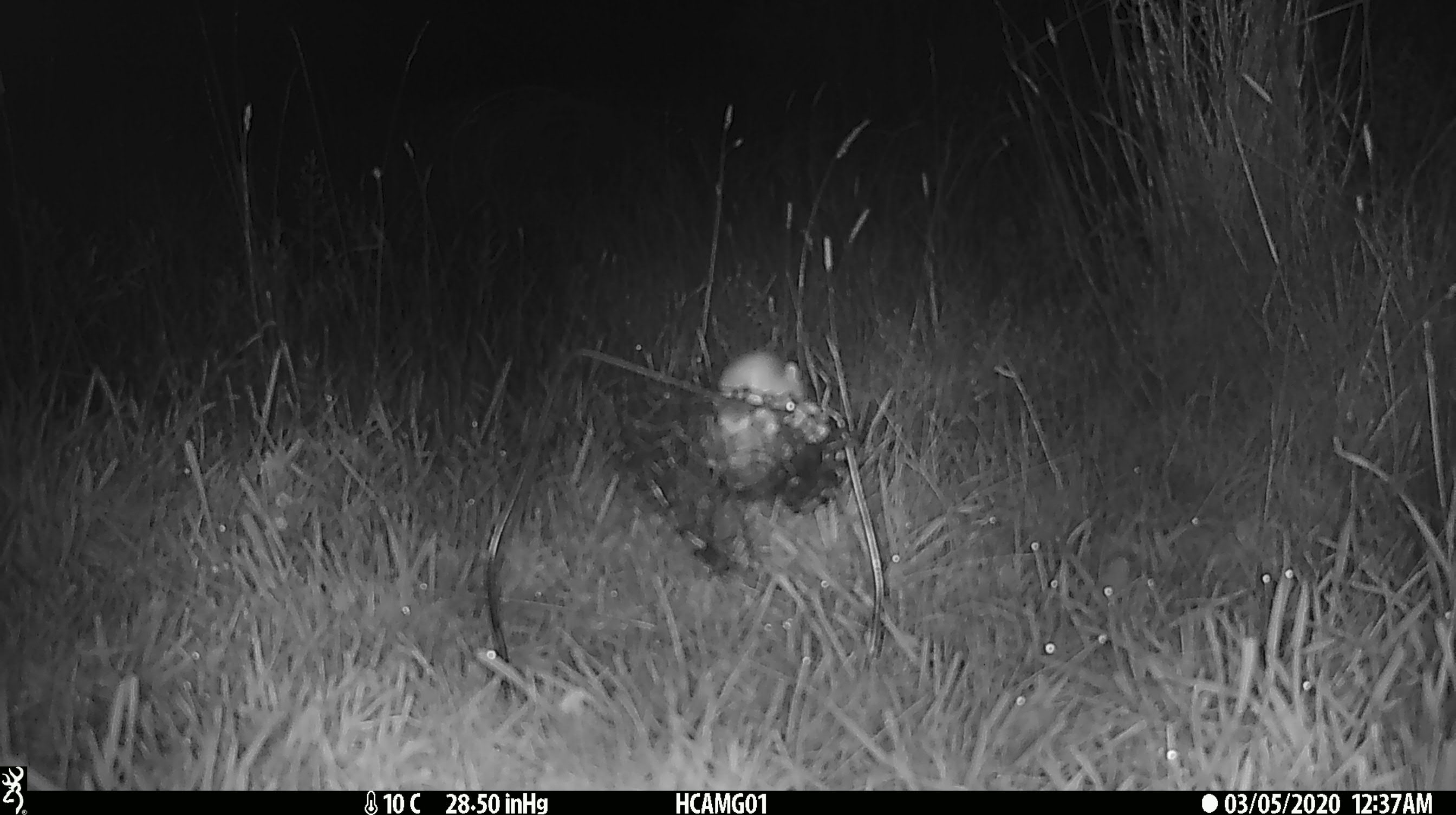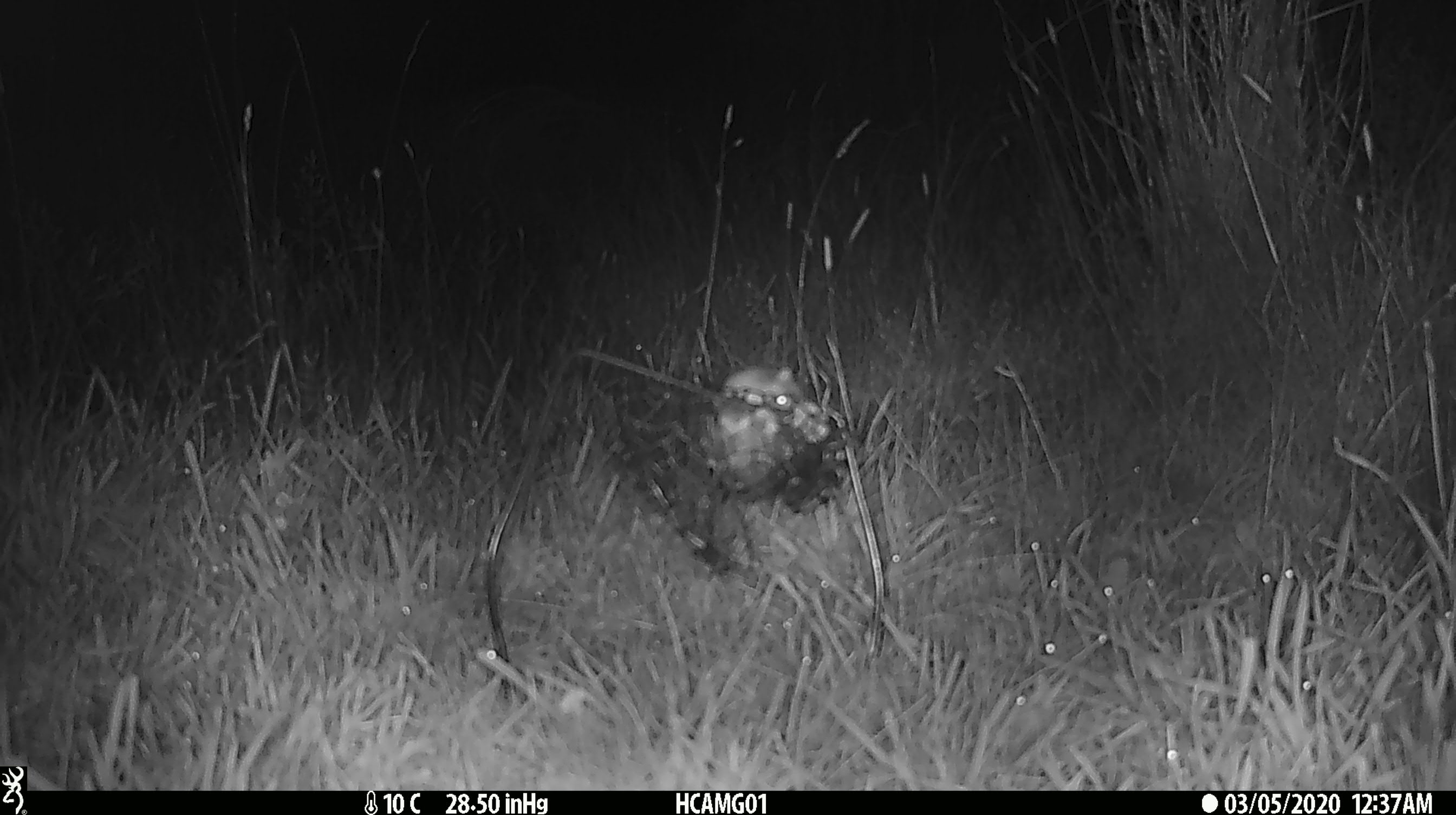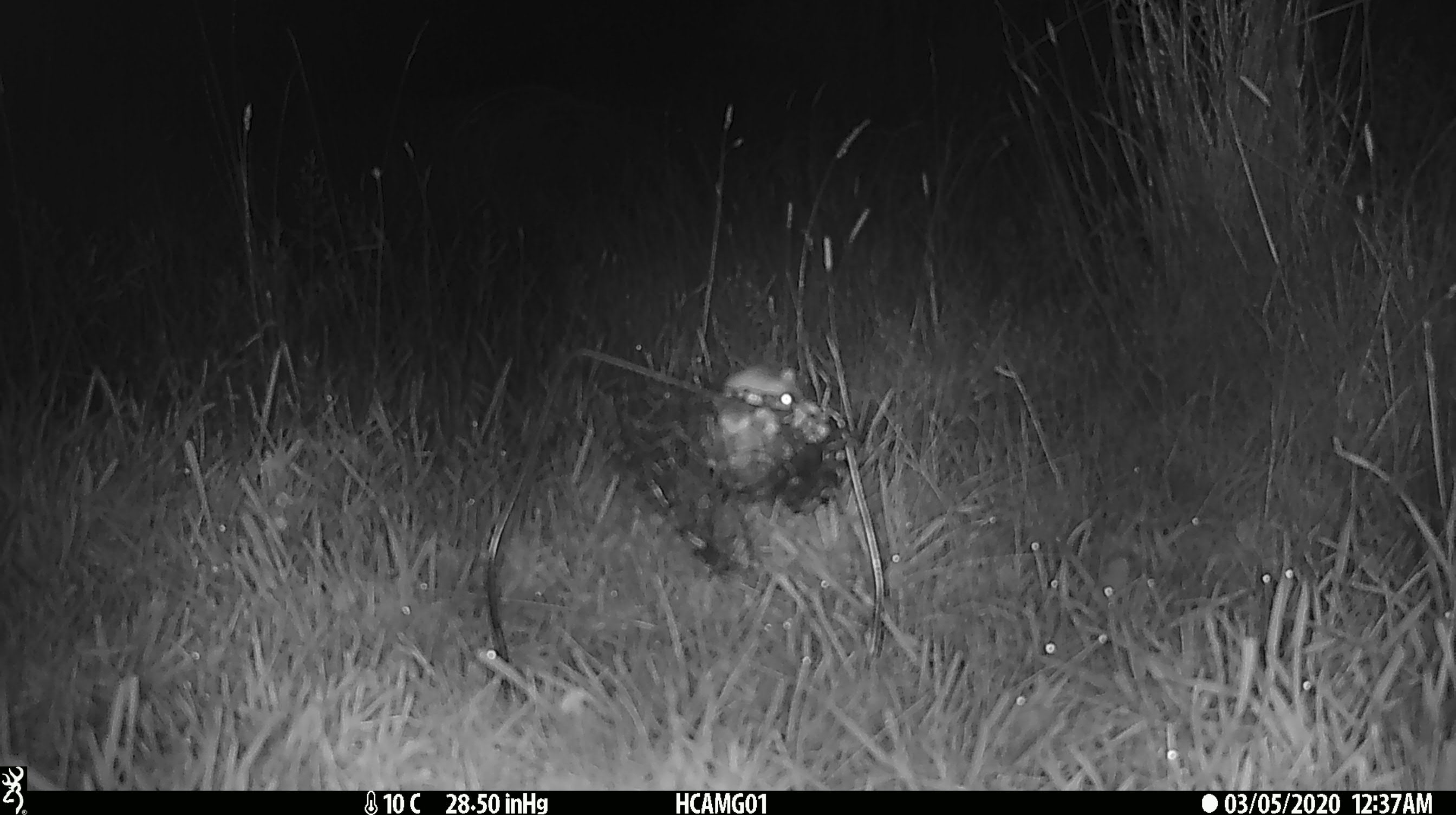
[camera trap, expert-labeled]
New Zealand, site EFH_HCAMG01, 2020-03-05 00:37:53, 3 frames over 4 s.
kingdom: Animalia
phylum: Chordata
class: Mammalia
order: Rodentia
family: Muridae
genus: Mus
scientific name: Mus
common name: mouse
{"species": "mouse (Mus)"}